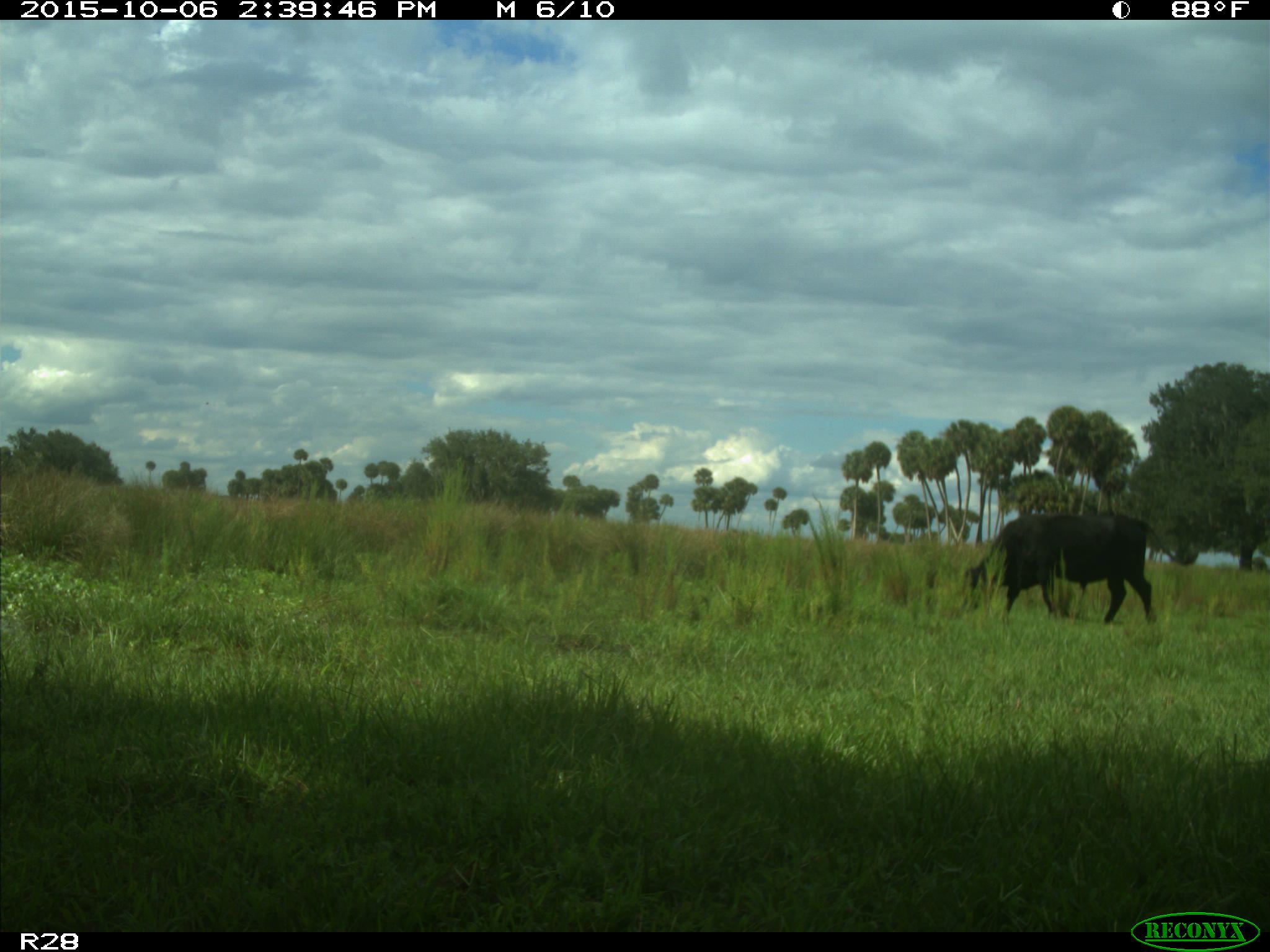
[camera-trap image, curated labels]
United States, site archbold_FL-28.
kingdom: Animalia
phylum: Chordata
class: Mammalia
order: Artiodactyla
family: Bovidae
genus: Bos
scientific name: Bos taurus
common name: domestic cow